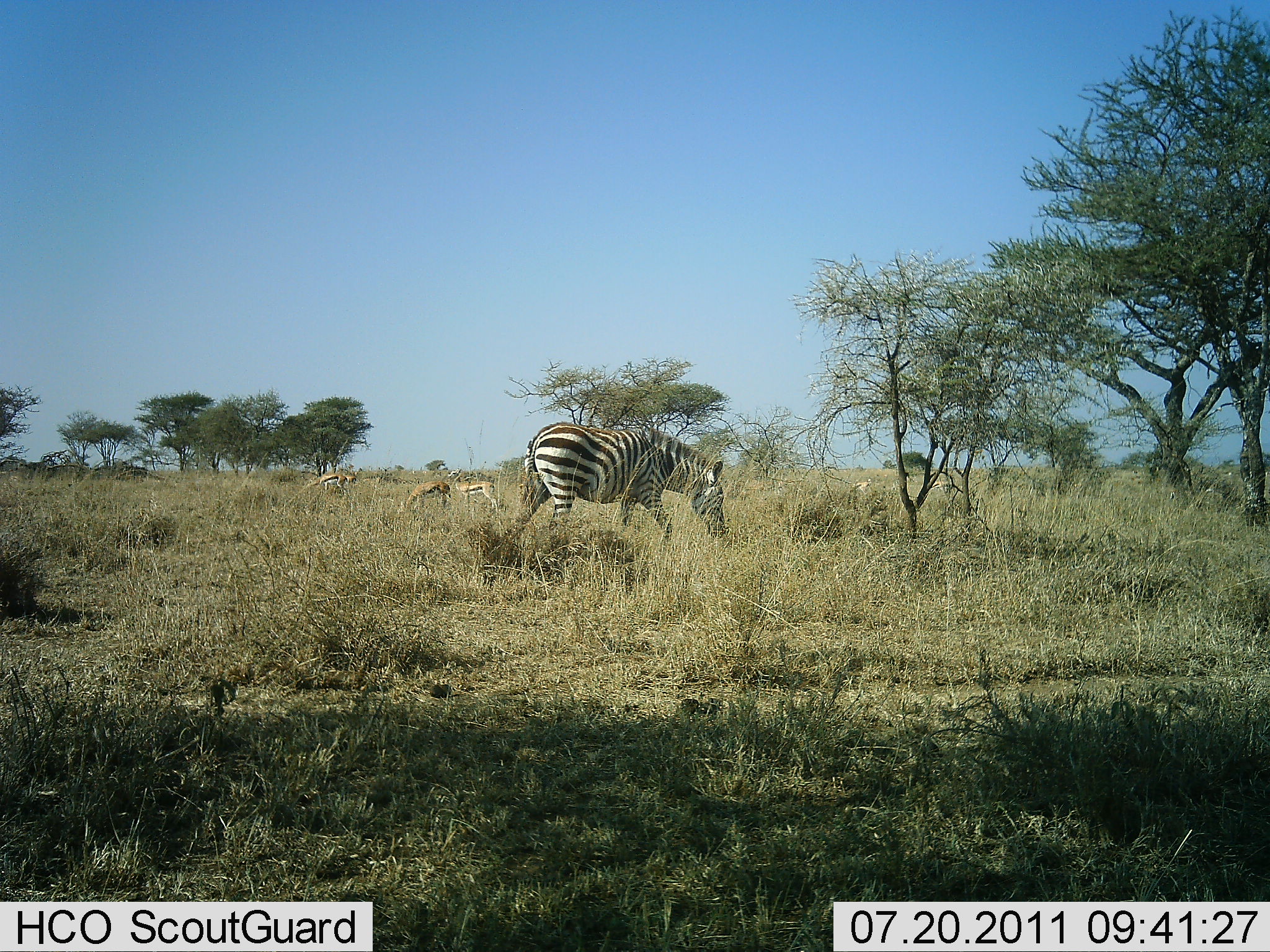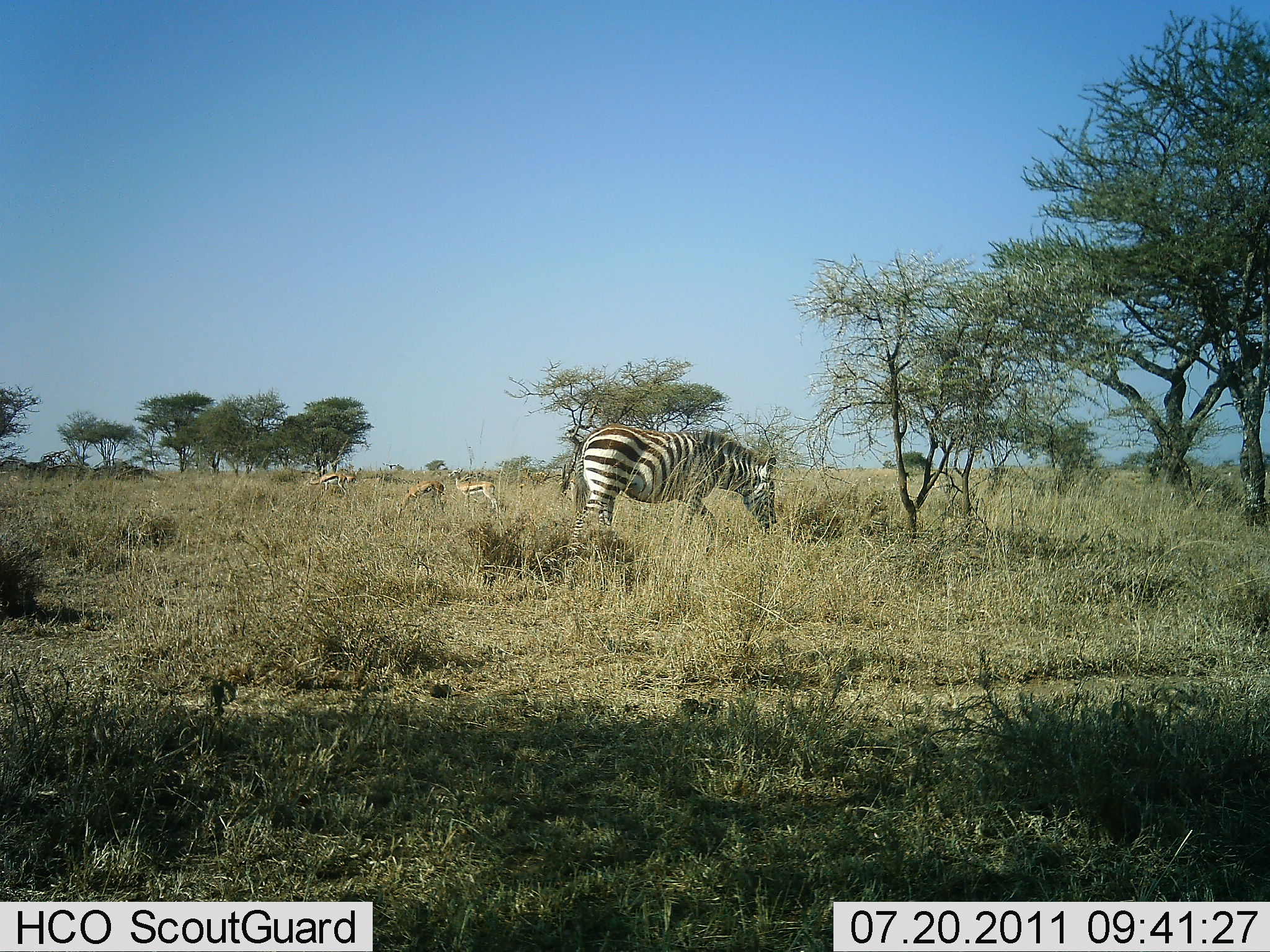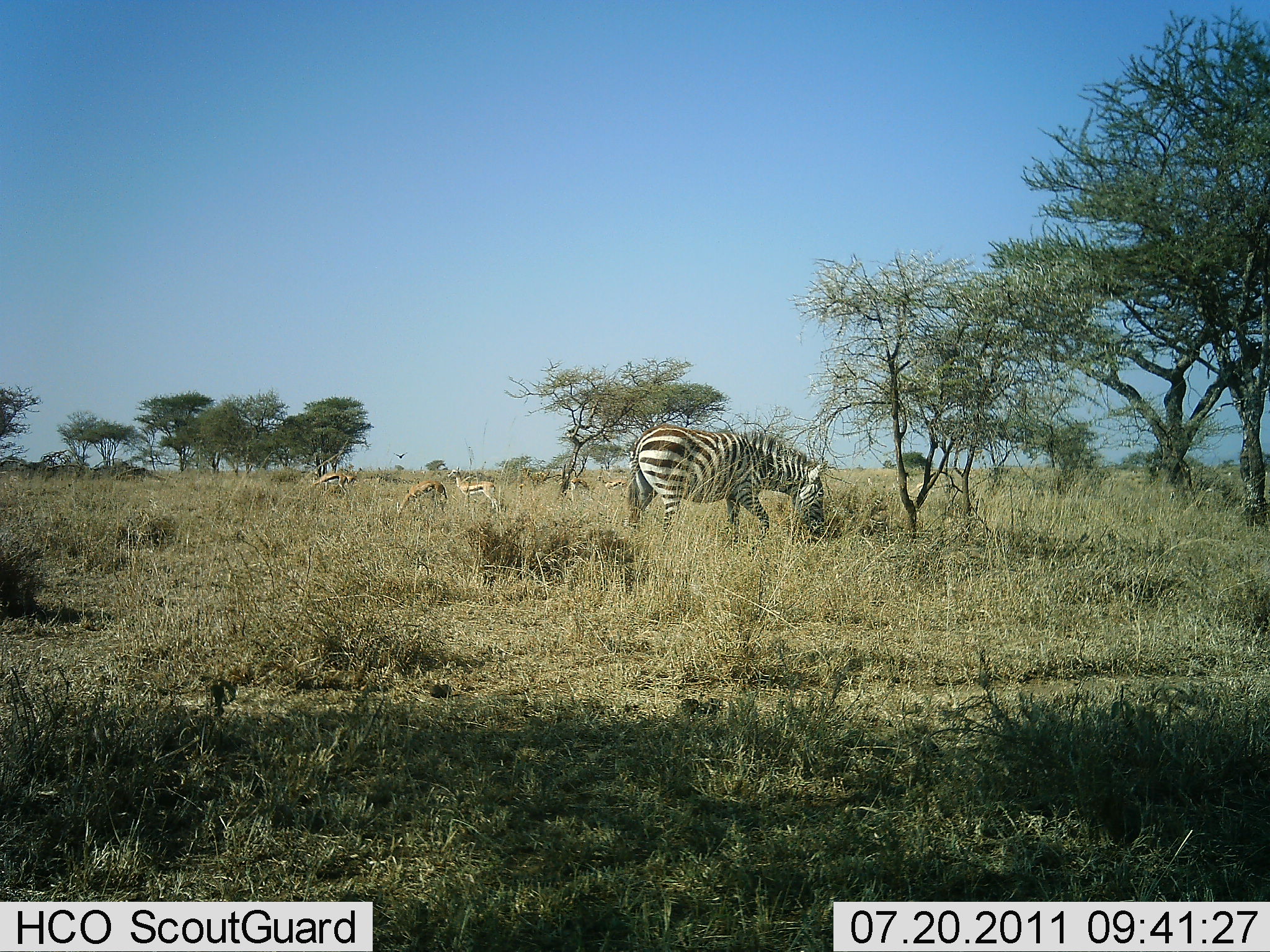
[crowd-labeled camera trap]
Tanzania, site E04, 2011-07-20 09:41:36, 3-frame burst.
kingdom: Animalia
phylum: Chordata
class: Mammalia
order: Artiodactyla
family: Bovidae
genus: Eudorcas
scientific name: Eudorcas thomsonii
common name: thomson's gazelle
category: gazellethomsons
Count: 4.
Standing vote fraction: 50%.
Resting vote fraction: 0%.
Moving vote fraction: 0%.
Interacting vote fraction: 0%.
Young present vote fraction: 0%.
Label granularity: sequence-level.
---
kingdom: Animalia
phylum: Chordata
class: Mammalia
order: Perissodactyla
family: Equidae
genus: Equus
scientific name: Equus quagga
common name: plains zebra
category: zebra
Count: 1.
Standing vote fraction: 14%.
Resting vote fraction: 0%.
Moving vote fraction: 43%.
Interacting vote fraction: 0%.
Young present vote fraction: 0%.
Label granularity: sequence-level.